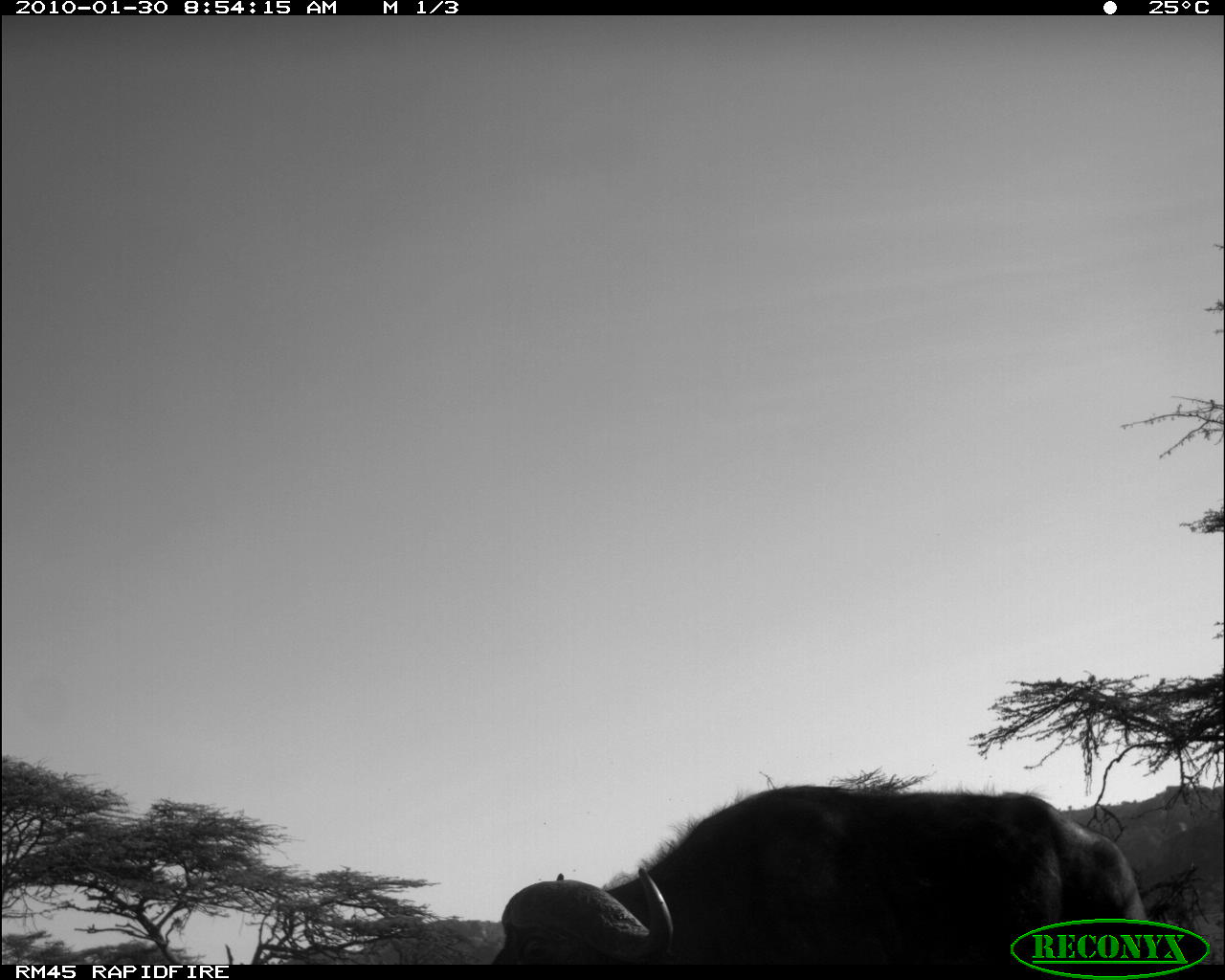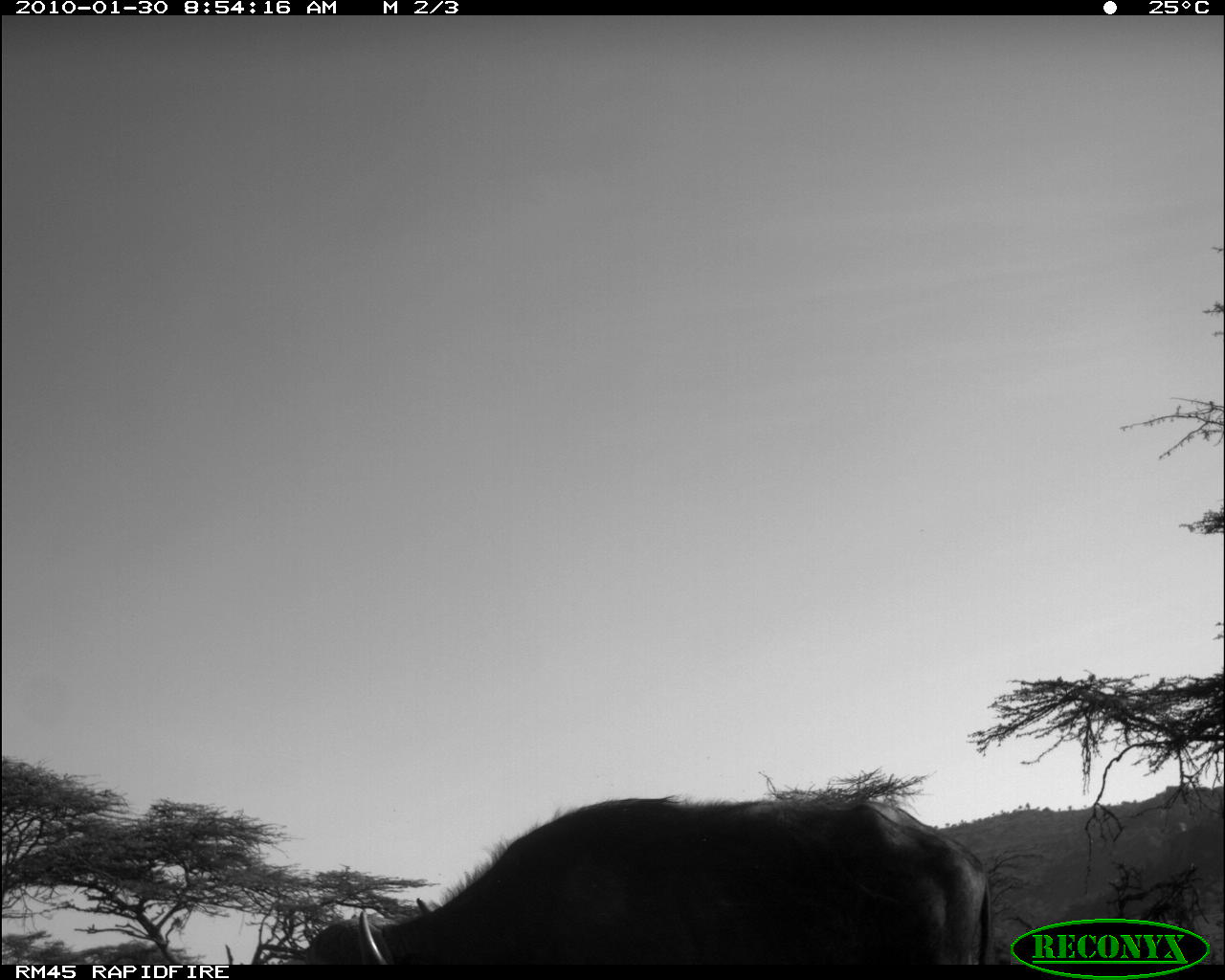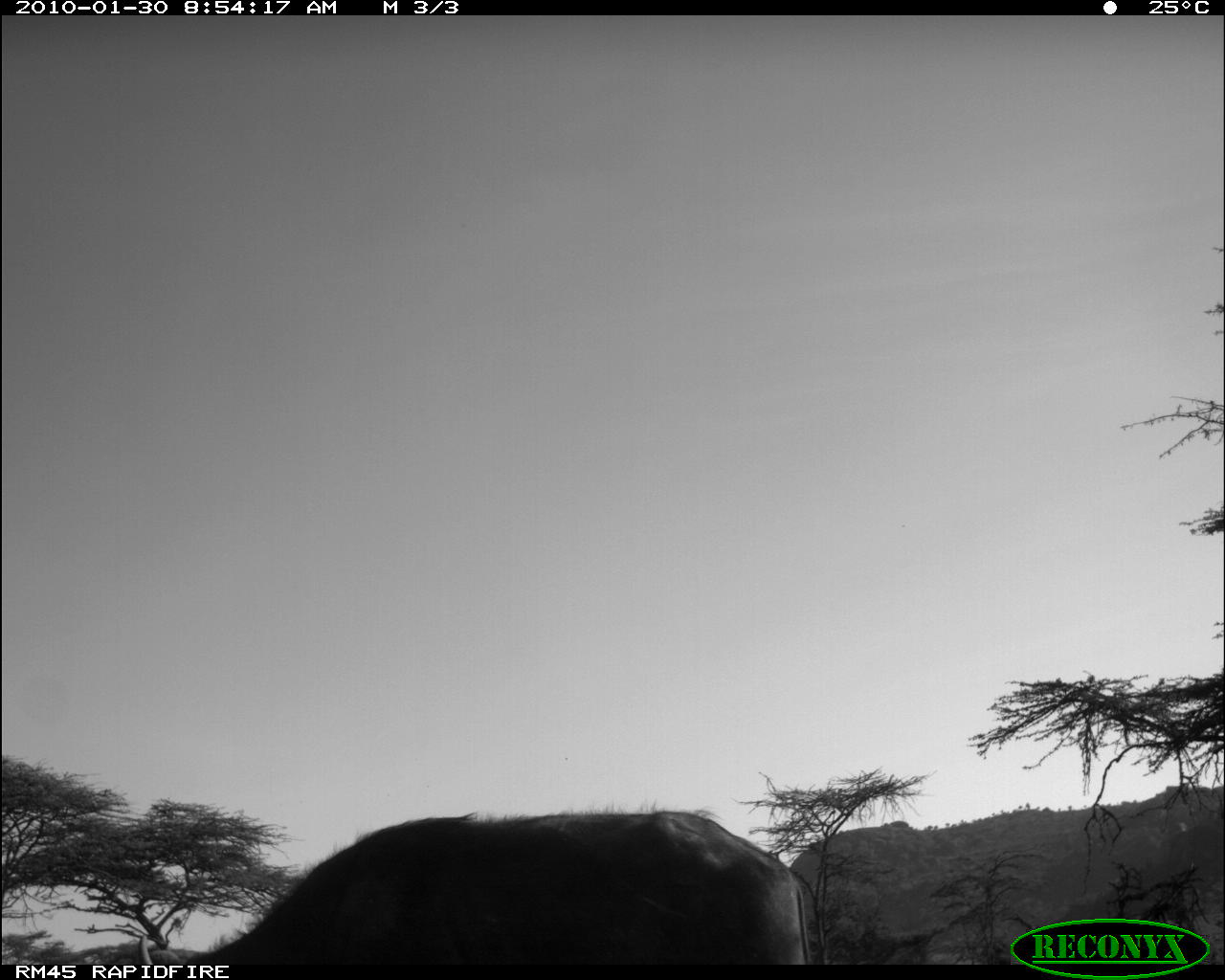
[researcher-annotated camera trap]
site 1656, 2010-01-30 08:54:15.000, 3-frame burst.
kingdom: Animalia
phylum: Chordata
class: Mammalia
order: Artiodactyla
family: Bovidae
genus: Syncerus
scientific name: Syncerus caffer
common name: african buffalo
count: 1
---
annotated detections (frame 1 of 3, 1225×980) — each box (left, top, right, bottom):
syncerus caffer: (489, 784, 1150, 966)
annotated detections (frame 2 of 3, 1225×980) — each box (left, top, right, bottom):
syncerus caffer: (287, 784, 990, 966)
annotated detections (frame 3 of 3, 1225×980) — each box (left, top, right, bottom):
syncerus caffer: (133, 803, 813, 966)